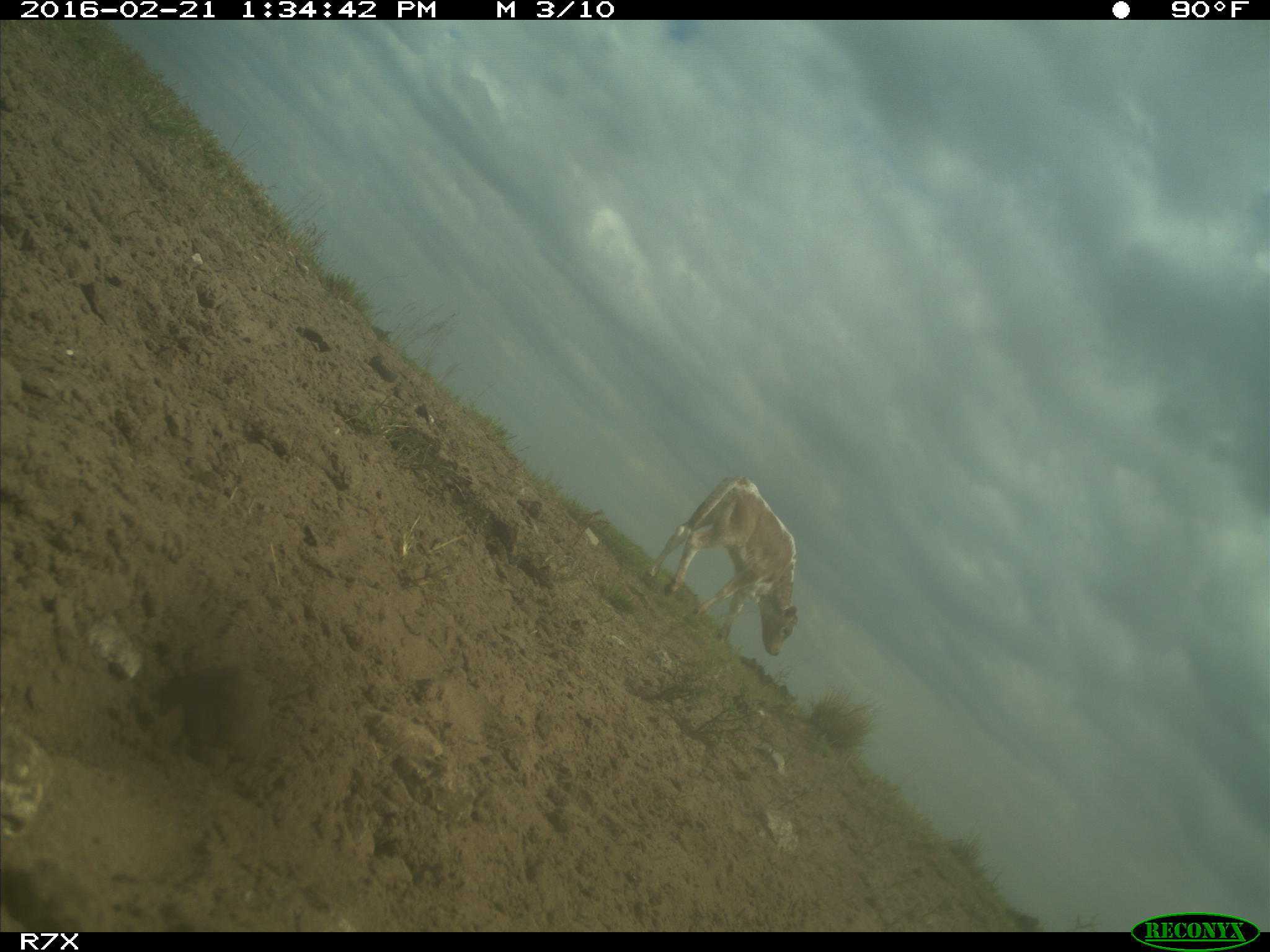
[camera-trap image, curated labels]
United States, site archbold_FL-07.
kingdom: Animalia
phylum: Chordata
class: Mammalia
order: Artiodactyla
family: Bovidae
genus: Bos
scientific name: Bos taurus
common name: domestic cow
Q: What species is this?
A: Bos taurus (domestic cow).